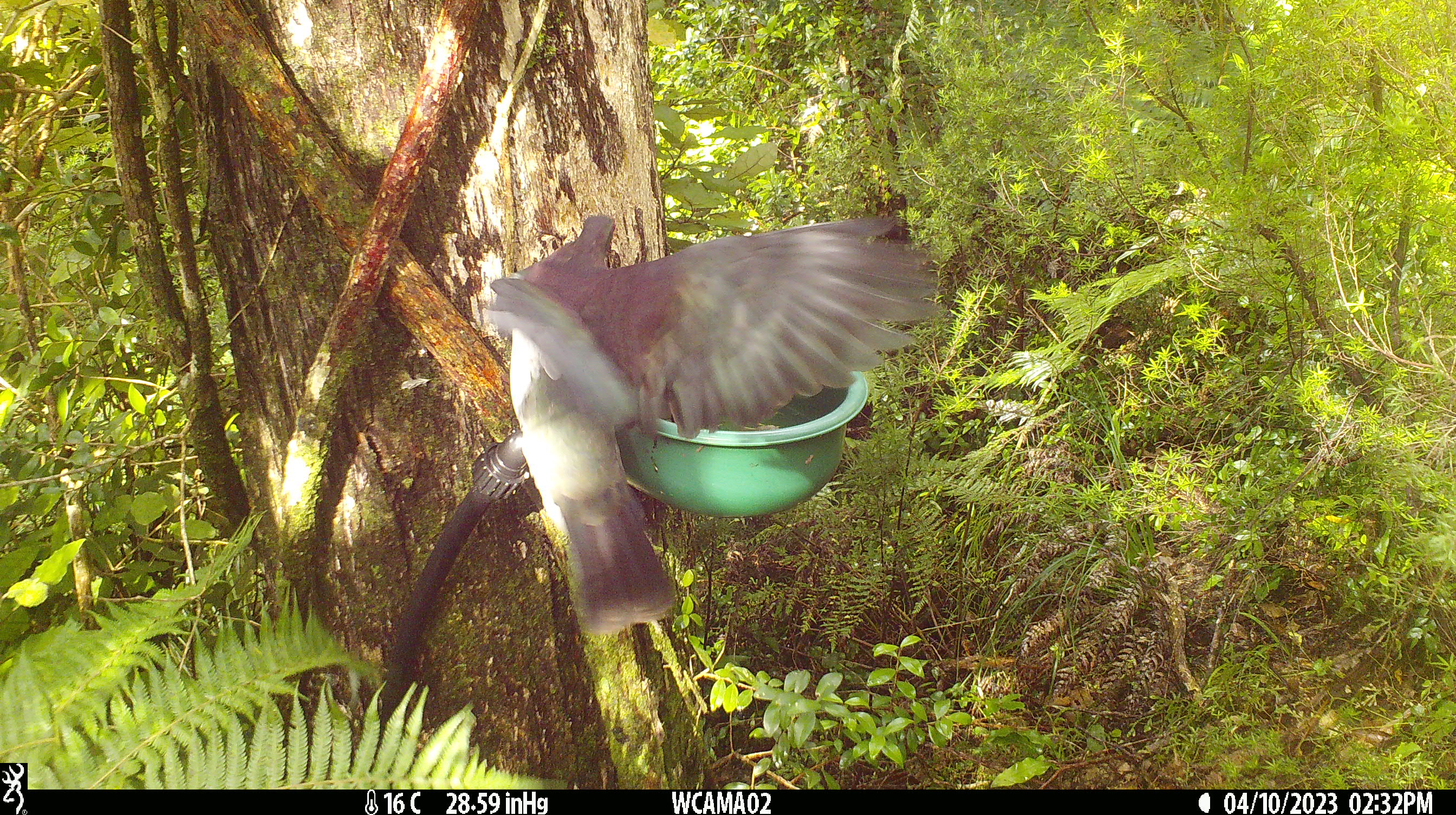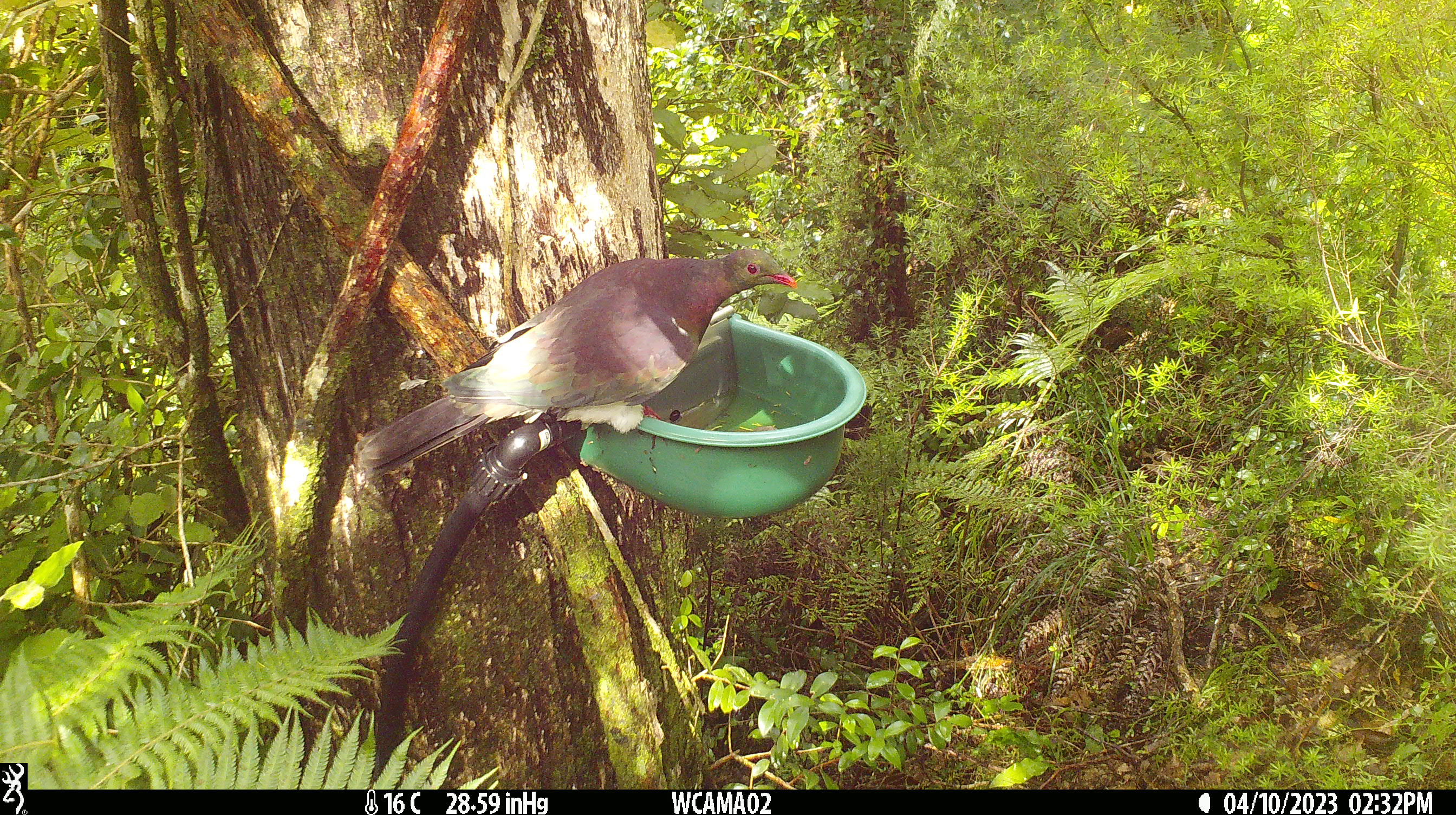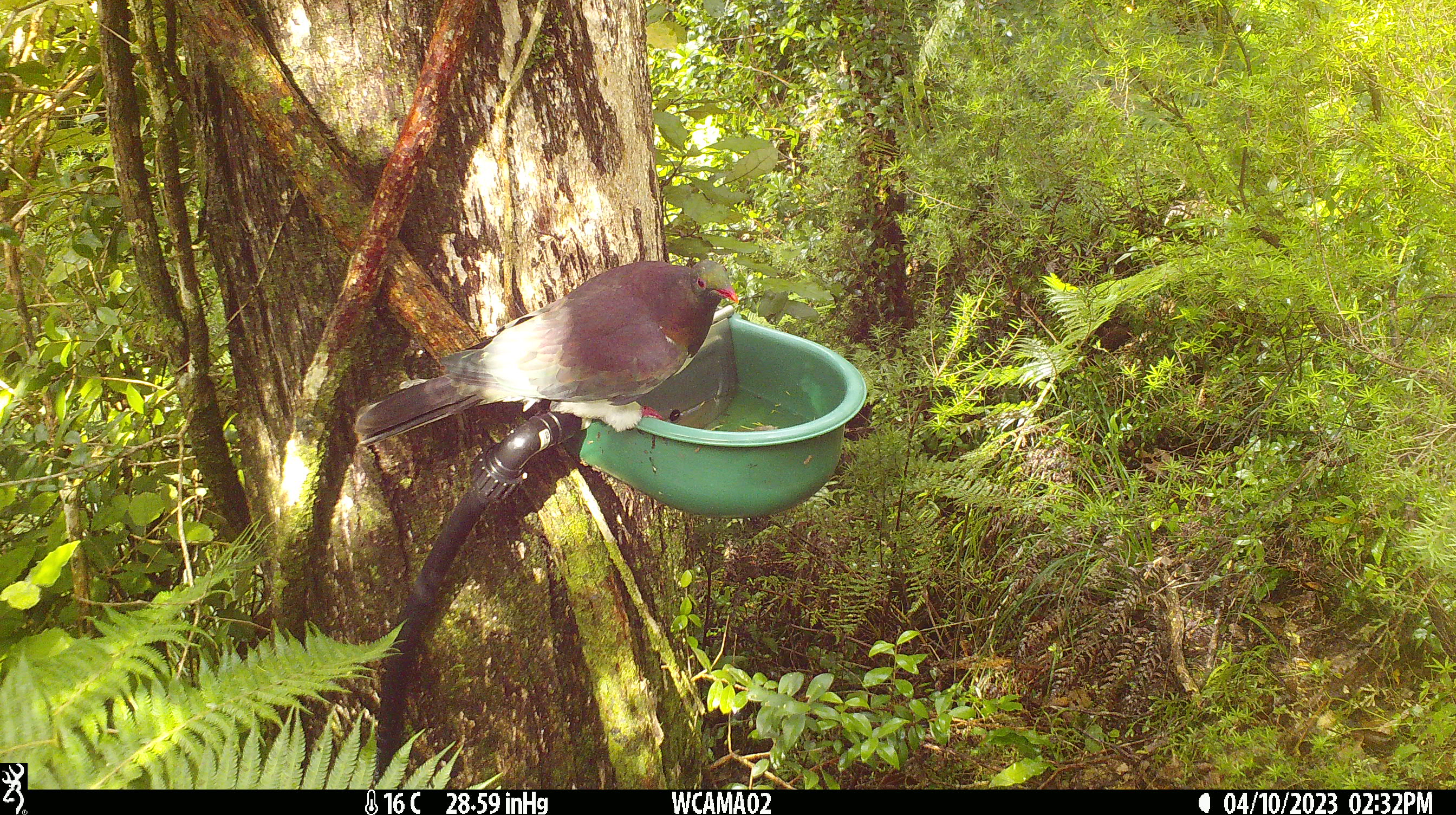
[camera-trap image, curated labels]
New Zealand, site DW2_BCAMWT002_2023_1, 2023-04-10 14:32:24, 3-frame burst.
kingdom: Animalia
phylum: Chordata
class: Aves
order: Columbiformes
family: Columbidae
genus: Hemiphaga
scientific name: Hemiphaga novaeseelandiae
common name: new zealand pigeon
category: kereru